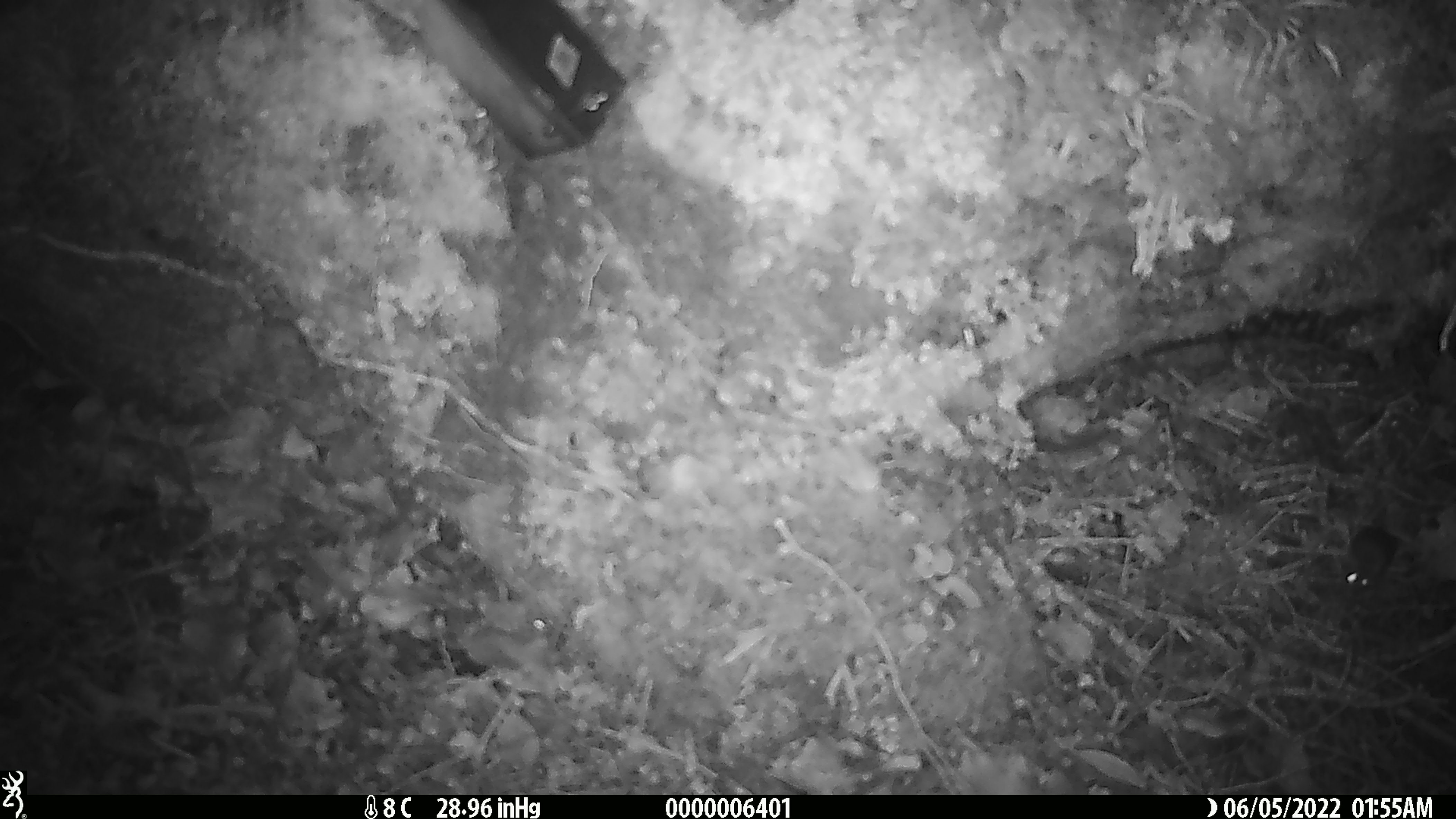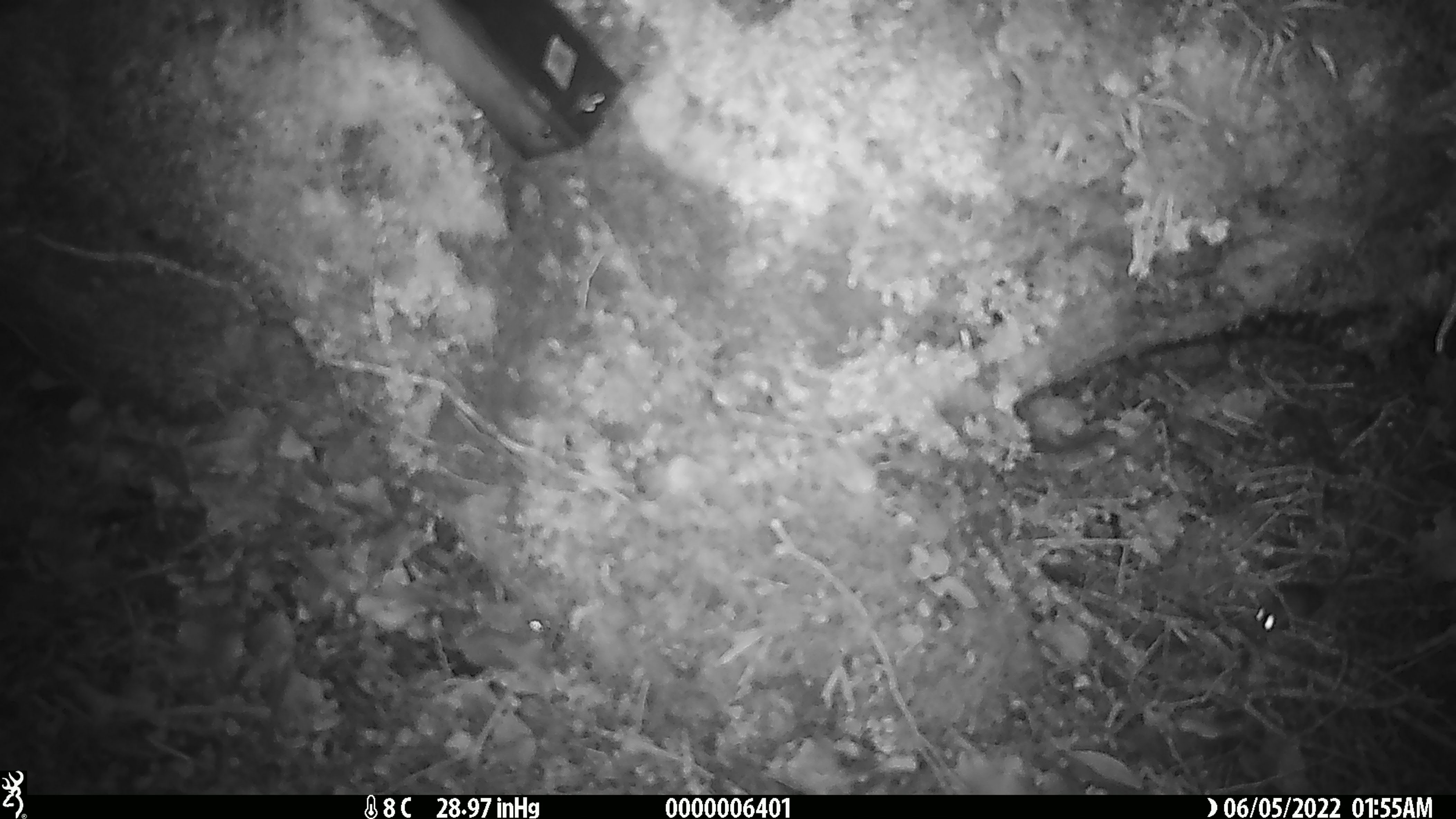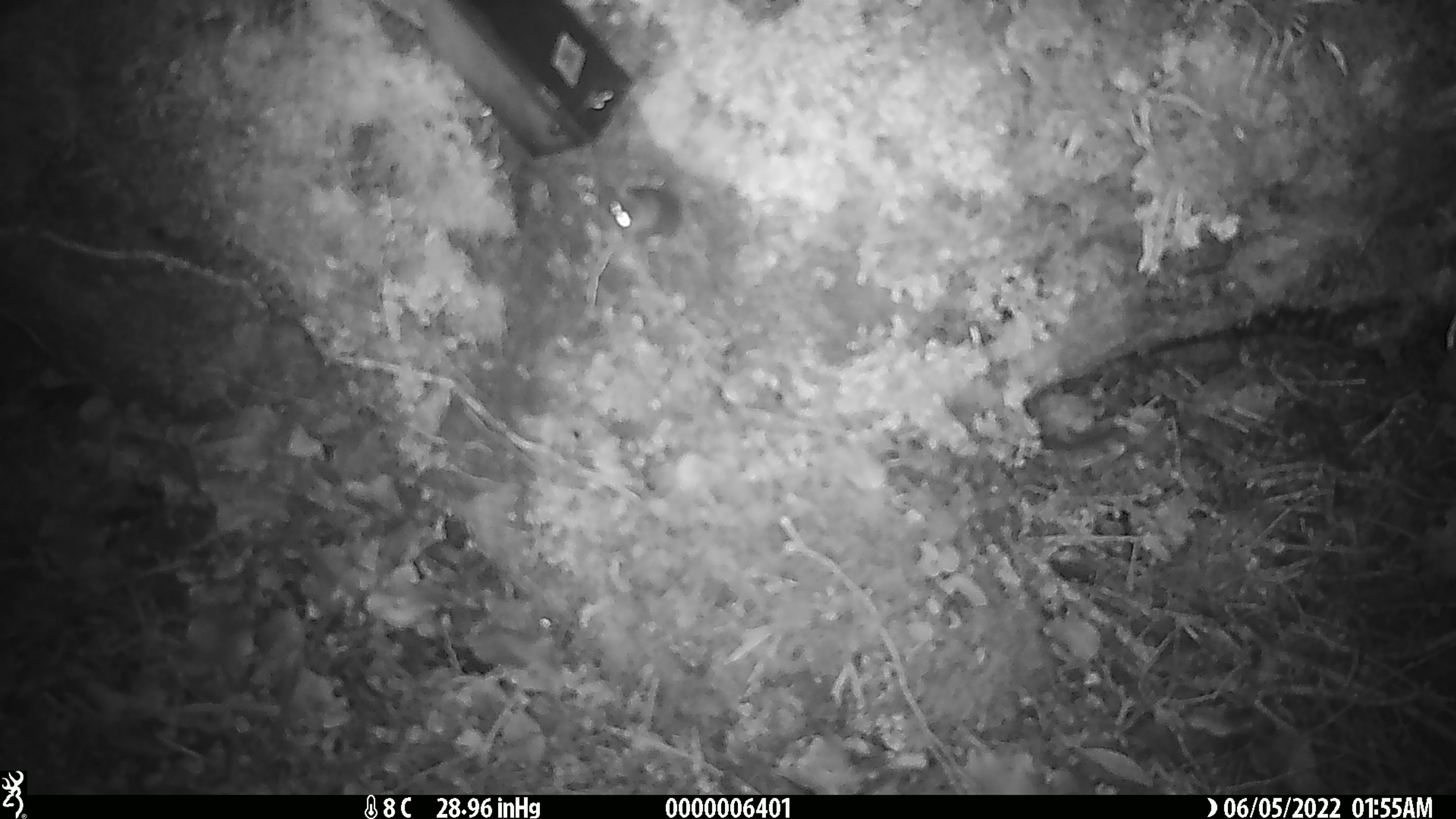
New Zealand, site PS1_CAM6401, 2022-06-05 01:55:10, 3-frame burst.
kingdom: Animalia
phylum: Chordata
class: Mammalia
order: Rodentia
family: Muridae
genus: Mus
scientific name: Mus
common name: mouse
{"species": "mouse (Mus)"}